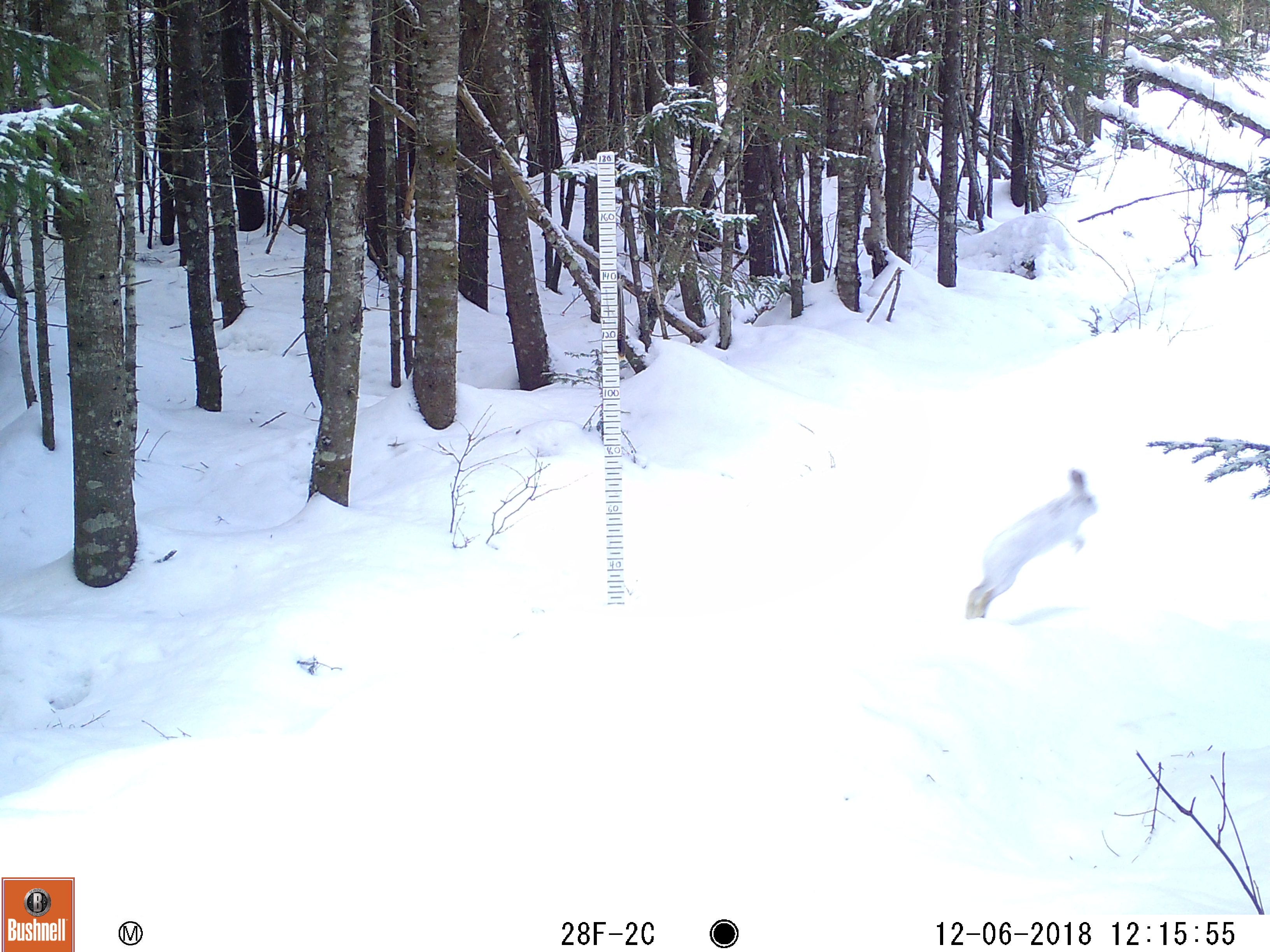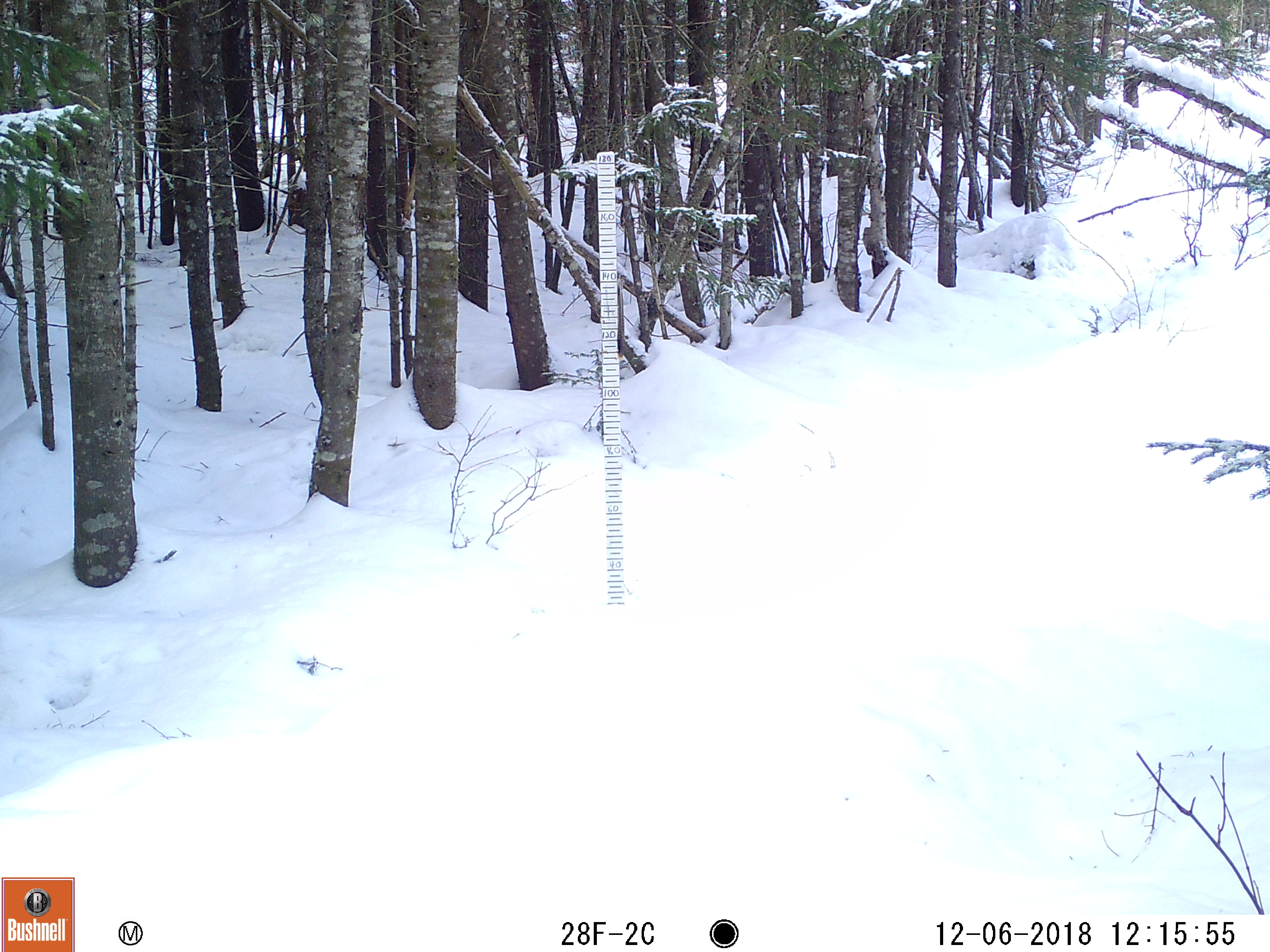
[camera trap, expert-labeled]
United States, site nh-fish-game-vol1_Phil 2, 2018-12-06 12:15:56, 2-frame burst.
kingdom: Animalia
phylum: Chordata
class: Mammalia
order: Lagomorpha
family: Leporidae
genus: Lepus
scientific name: Lepus americanus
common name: snowshoe hare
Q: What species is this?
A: Snowshoe hare (Lepus americanus).